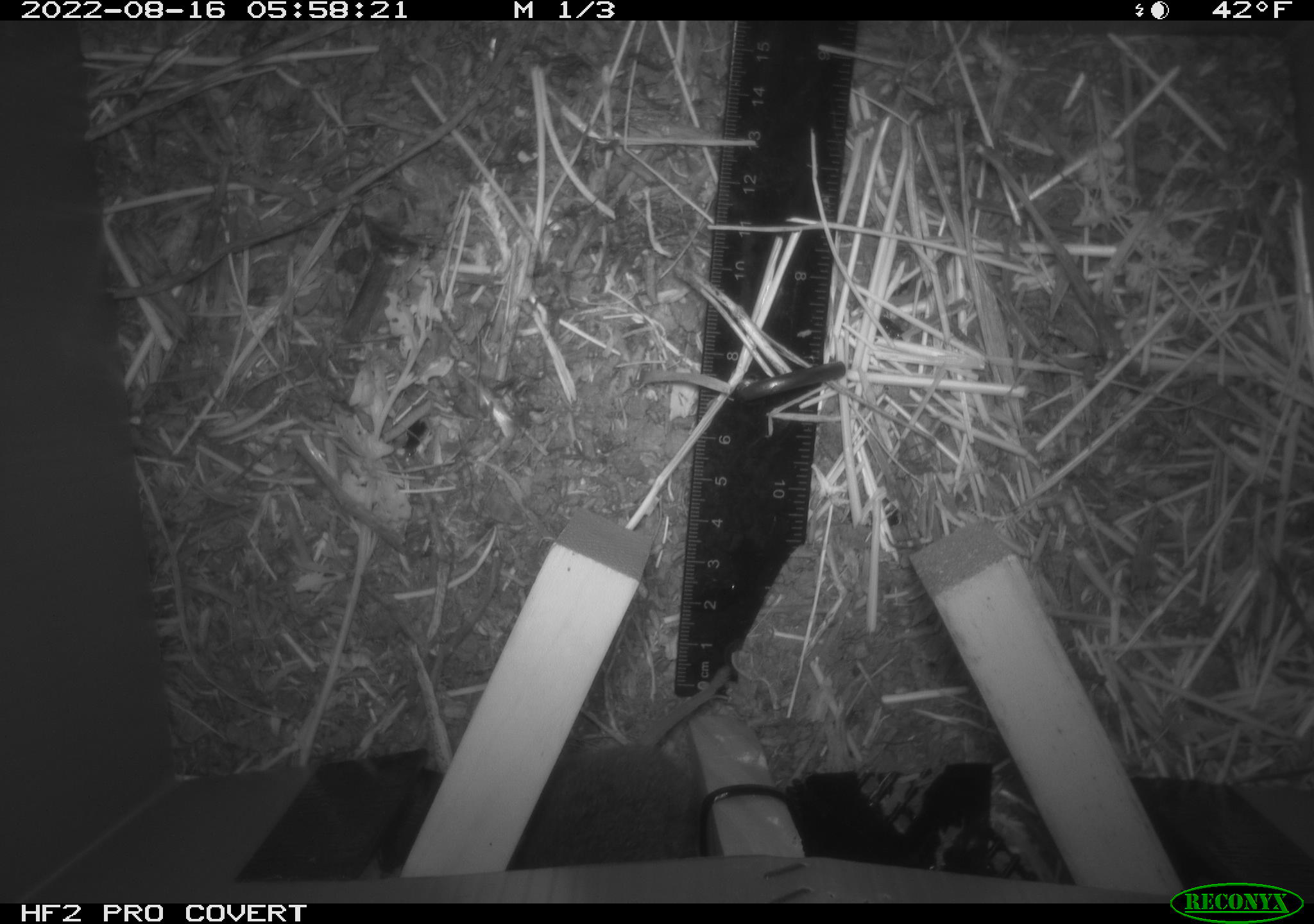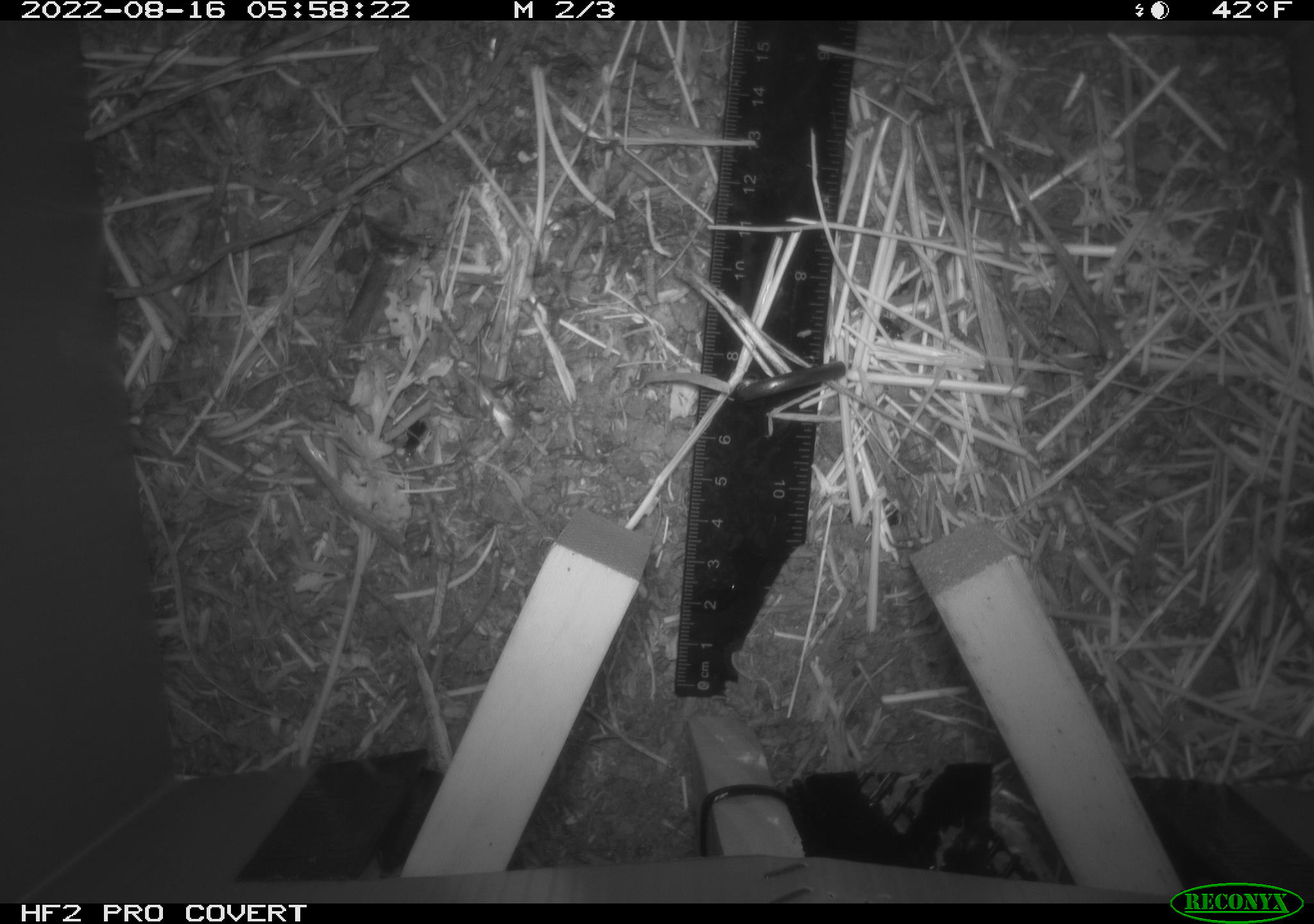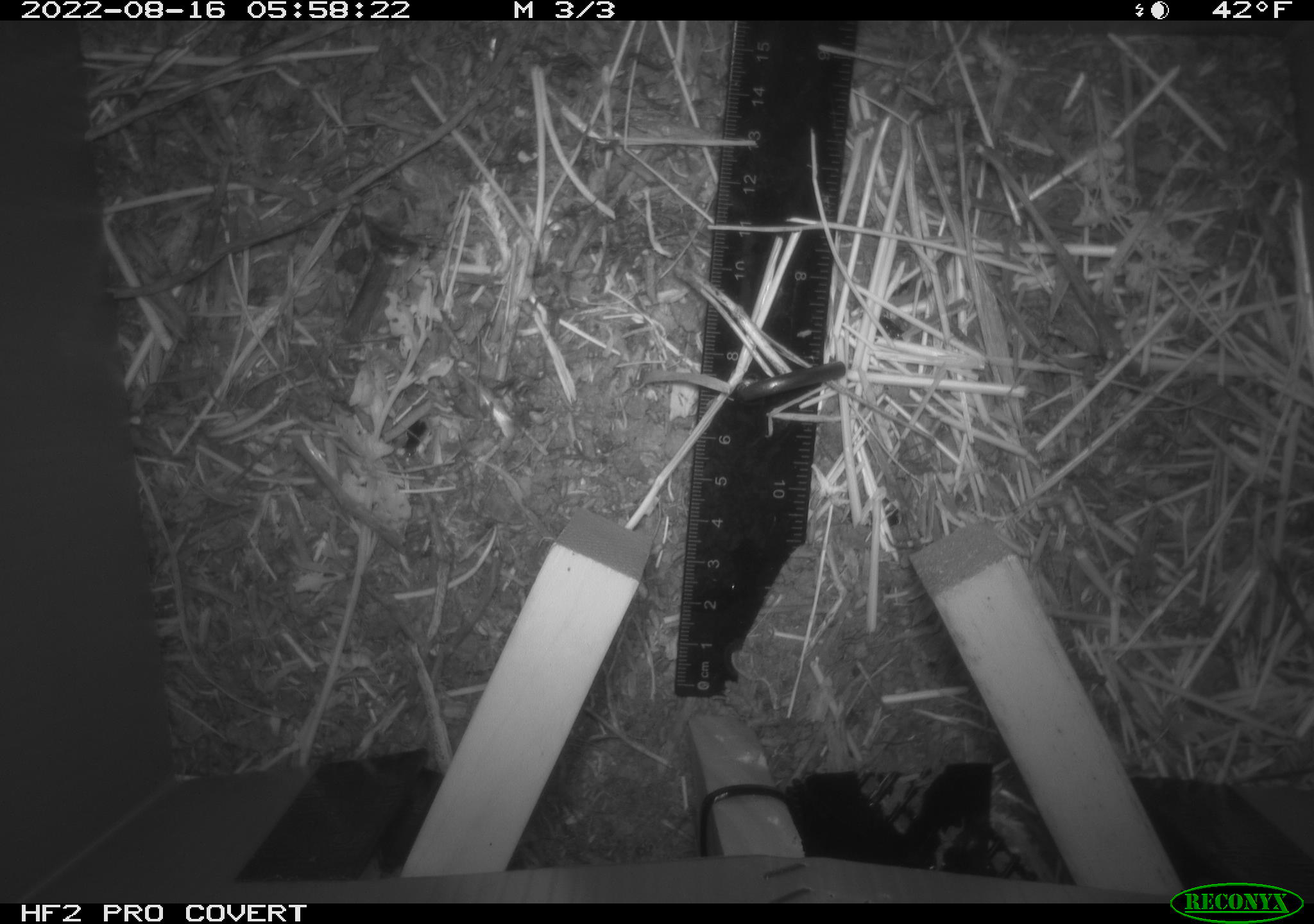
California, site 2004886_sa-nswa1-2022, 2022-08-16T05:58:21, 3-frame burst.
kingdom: Animalia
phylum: Chordata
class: Mammalia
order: Rodentia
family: Cricetidae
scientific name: Cricetidae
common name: hamsters, voles, lemmings, and allies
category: cricetidae family